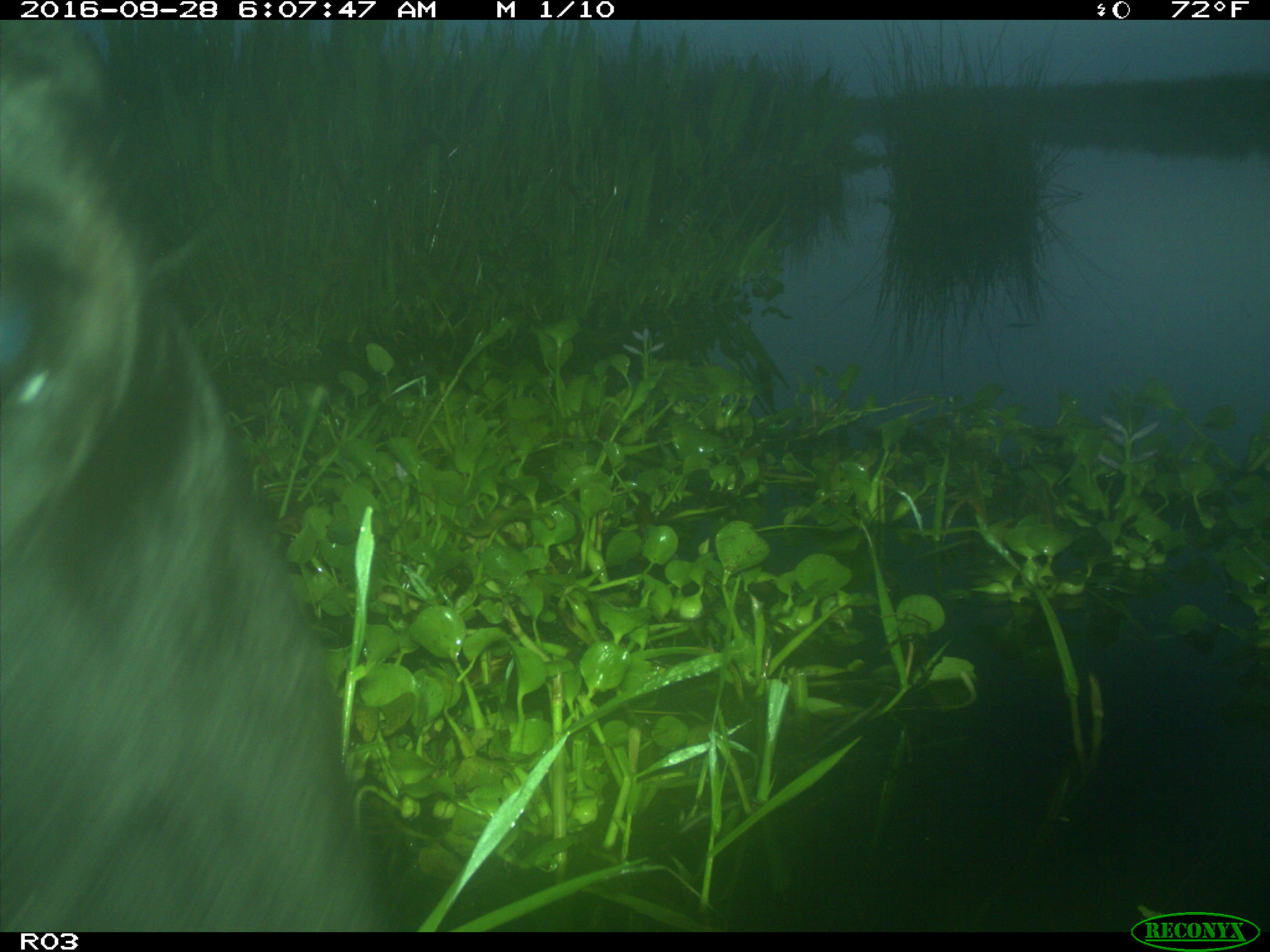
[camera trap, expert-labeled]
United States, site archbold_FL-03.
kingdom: Animalia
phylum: Chordata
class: Mammalia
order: Artiodactyla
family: Bovidae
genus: Bos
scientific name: Bos taurus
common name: domestic cow